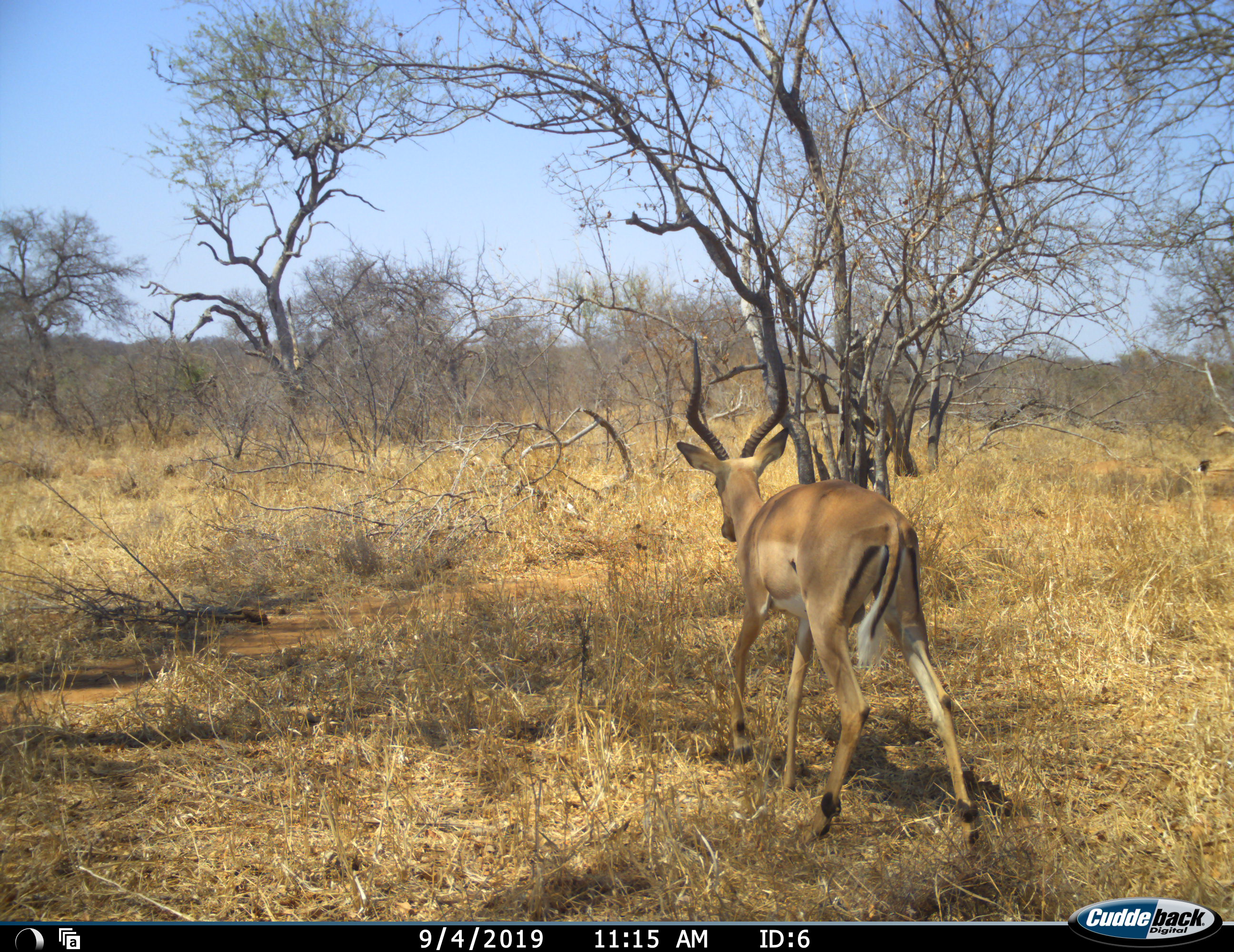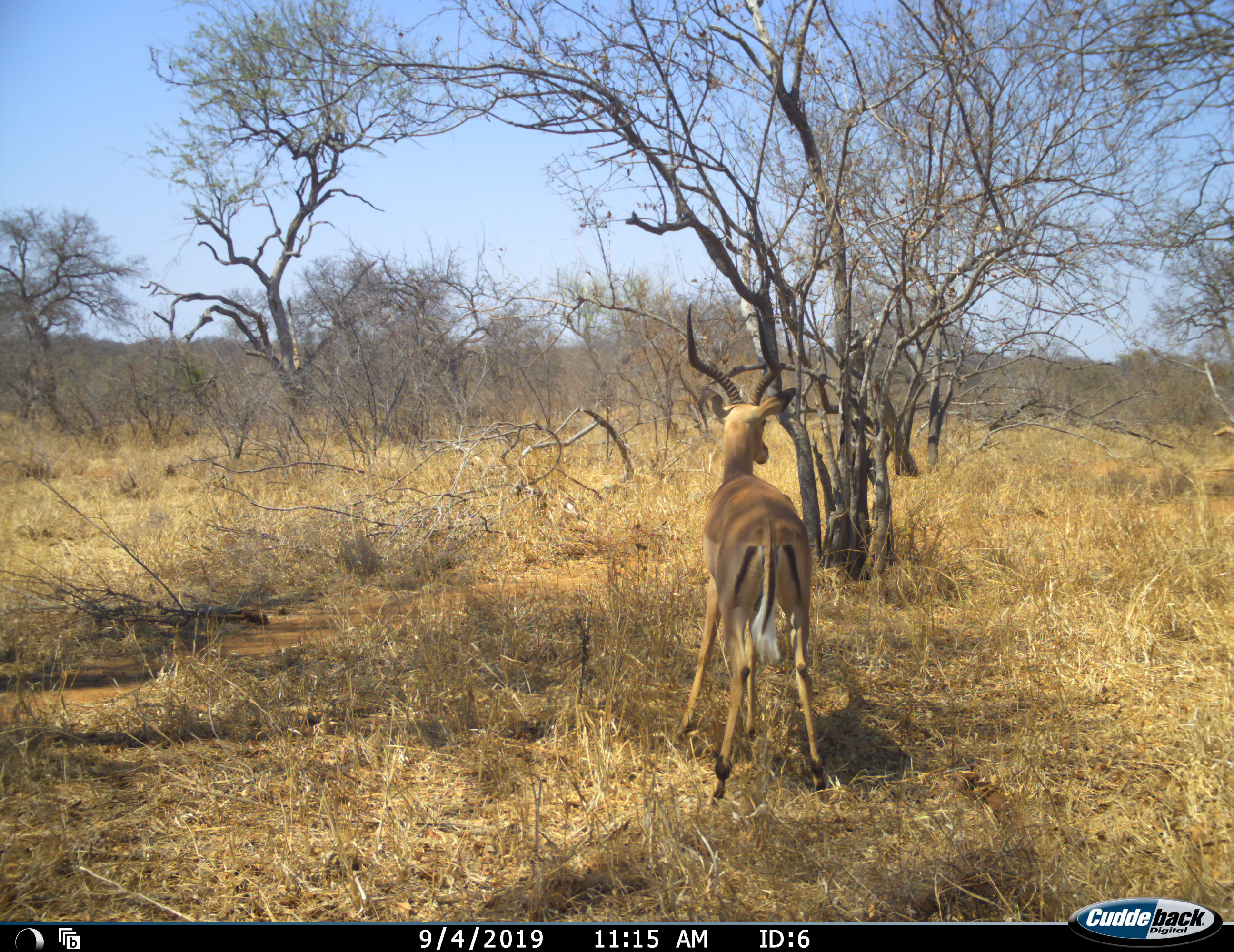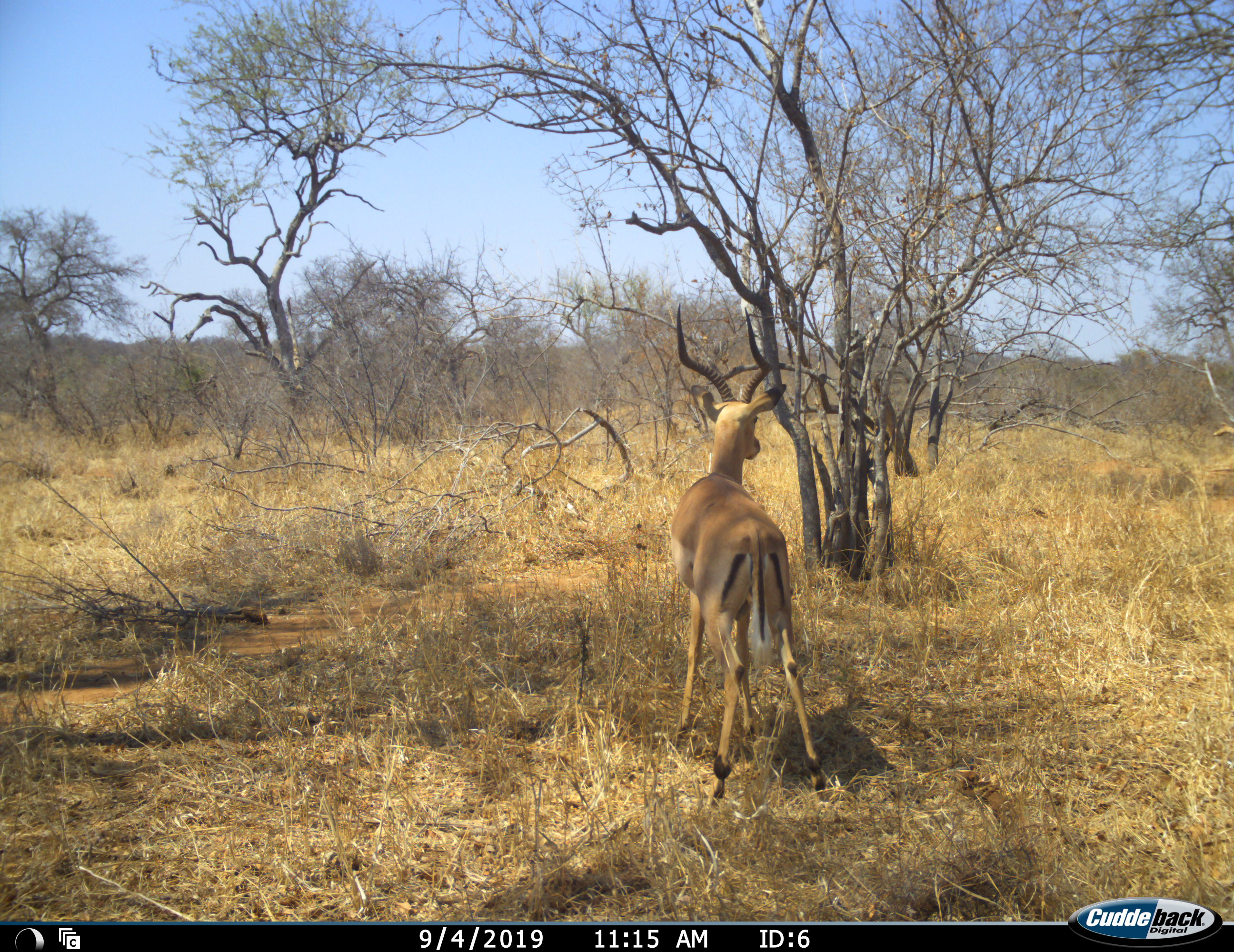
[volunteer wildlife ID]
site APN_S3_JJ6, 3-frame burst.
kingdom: Animalia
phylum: Chordata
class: Mammalia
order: Artiodactyla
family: Bovidae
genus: Aepyceros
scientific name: Aepyceros melampus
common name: impala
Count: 1.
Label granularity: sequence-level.